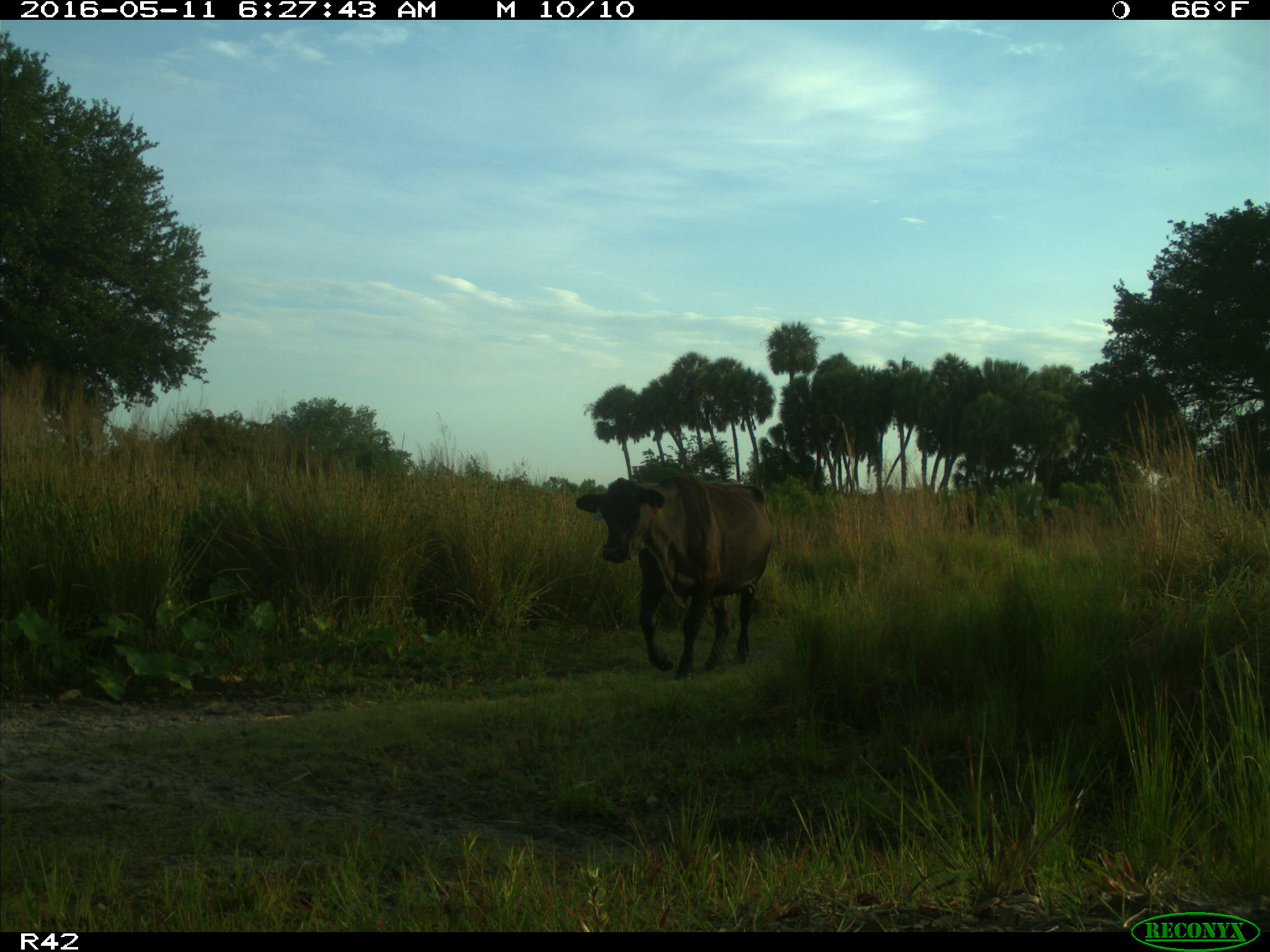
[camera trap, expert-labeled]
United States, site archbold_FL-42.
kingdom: Animalia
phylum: Chordata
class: Mammalia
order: Artiodactyla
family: Bovidae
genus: Bos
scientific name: Bos taurus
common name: domestic cow